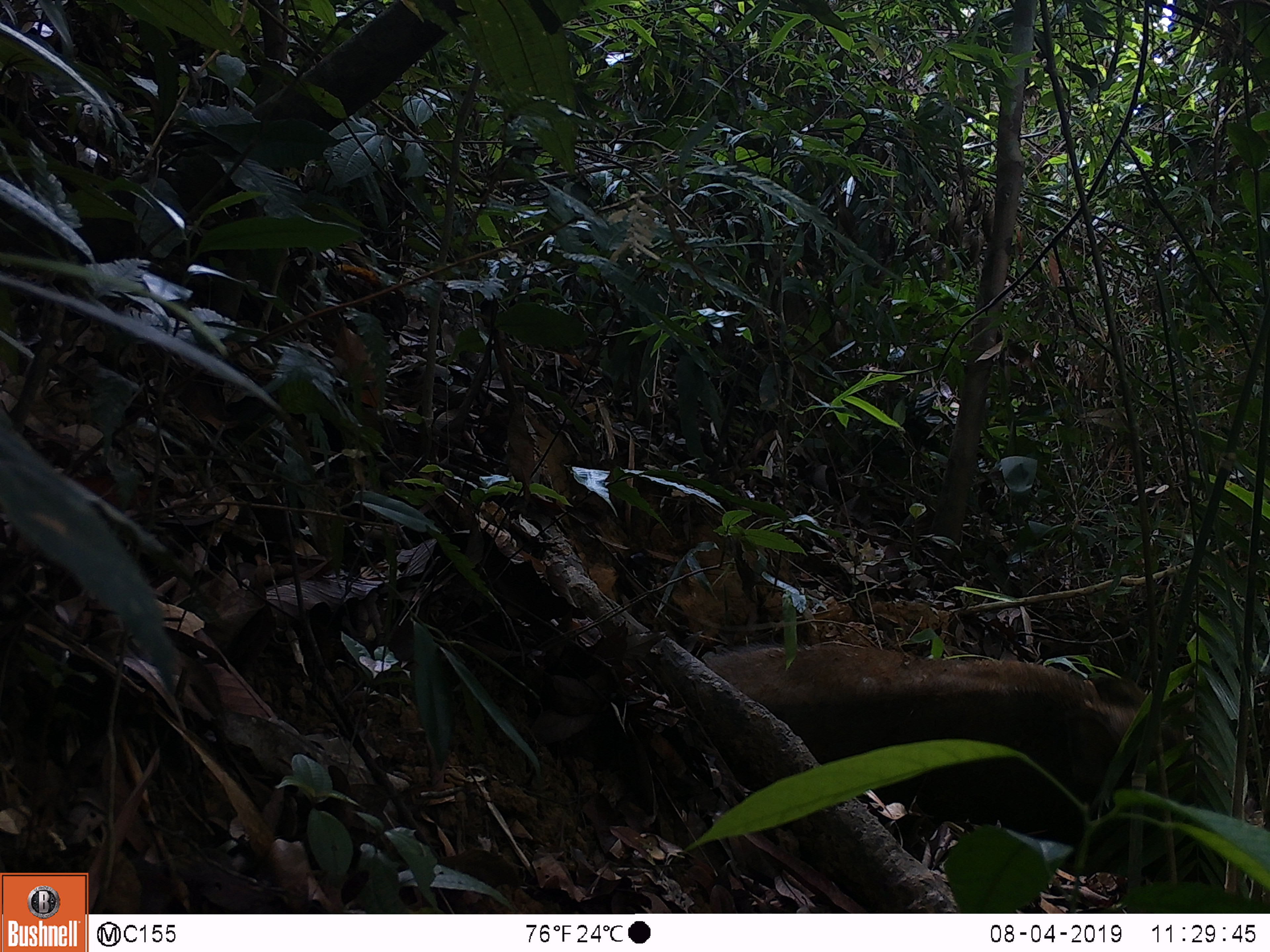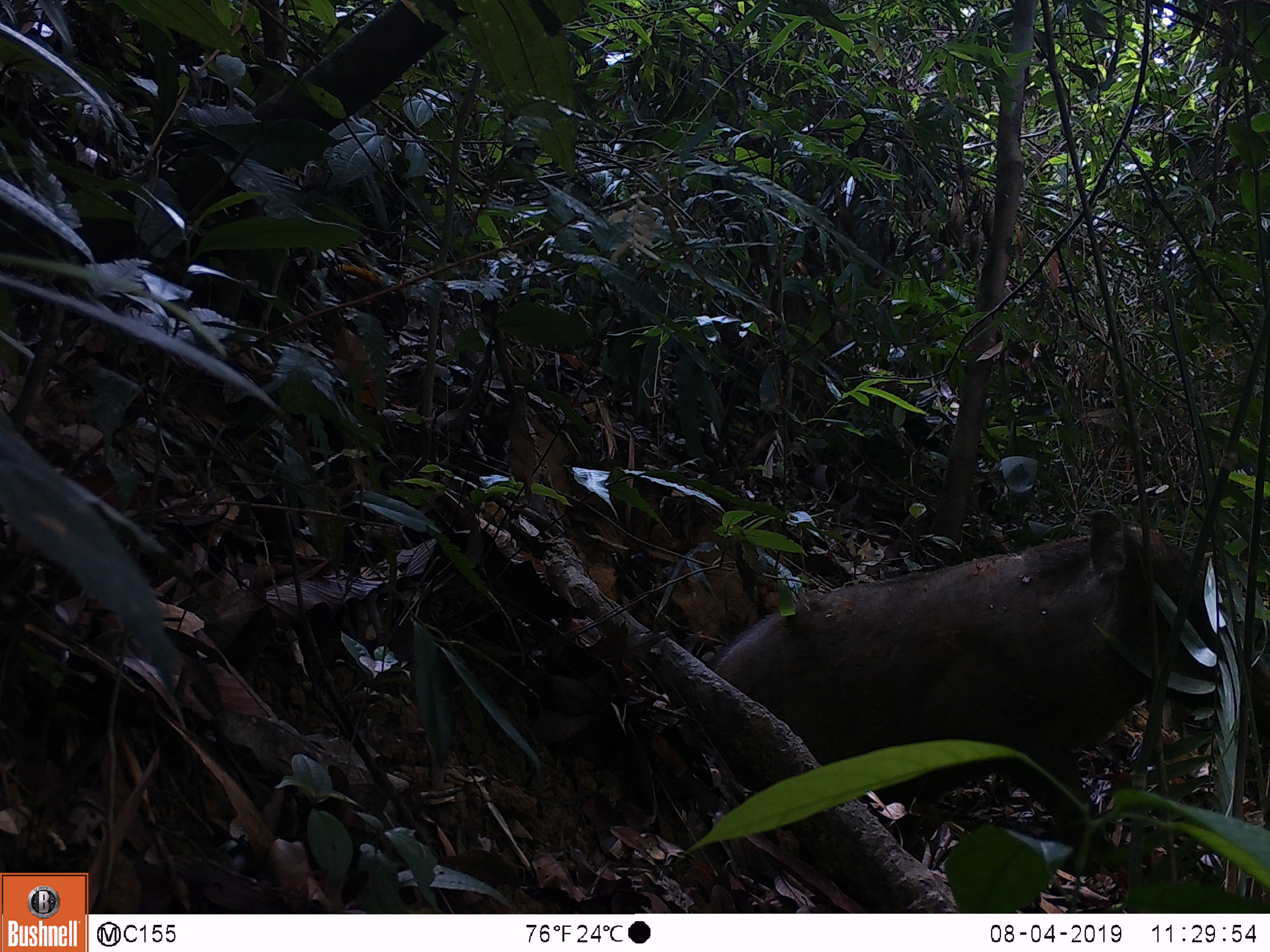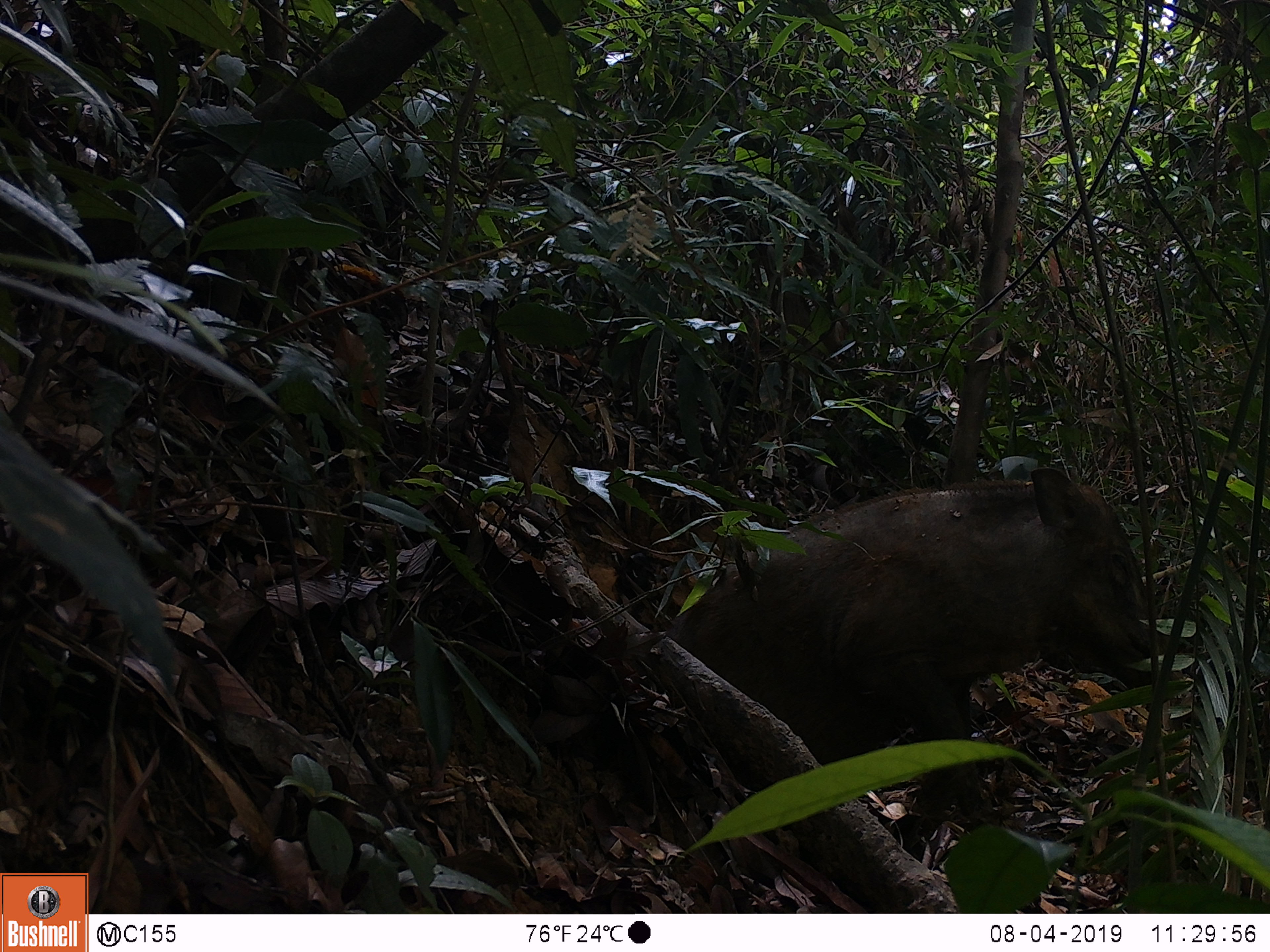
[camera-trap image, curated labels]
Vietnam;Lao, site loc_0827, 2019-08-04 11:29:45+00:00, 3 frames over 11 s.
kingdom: Animalia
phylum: Chordata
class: Mammalia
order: Artiodactyla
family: Suidae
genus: Sus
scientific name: Sus scrofa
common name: eurasian wild pig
Eurasian wild pig (Sus scrofa). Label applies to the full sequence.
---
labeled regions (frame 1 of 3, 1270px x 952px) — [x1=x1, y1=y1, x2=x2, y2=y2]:
eurasian wild pig: [x1=701, y1=643, x2=1255, y2=896]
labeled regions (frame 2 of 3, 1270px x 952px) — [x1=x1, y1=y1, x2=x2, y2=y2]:
eurasian wild pig: [x1=710, y1=507, x2=1270, y2=870]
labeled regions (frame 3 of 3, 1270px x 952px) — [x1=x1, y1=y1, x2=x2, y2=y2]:
eurasian wild pig: [x1=666, y1=465, x2=1192, y2=861]